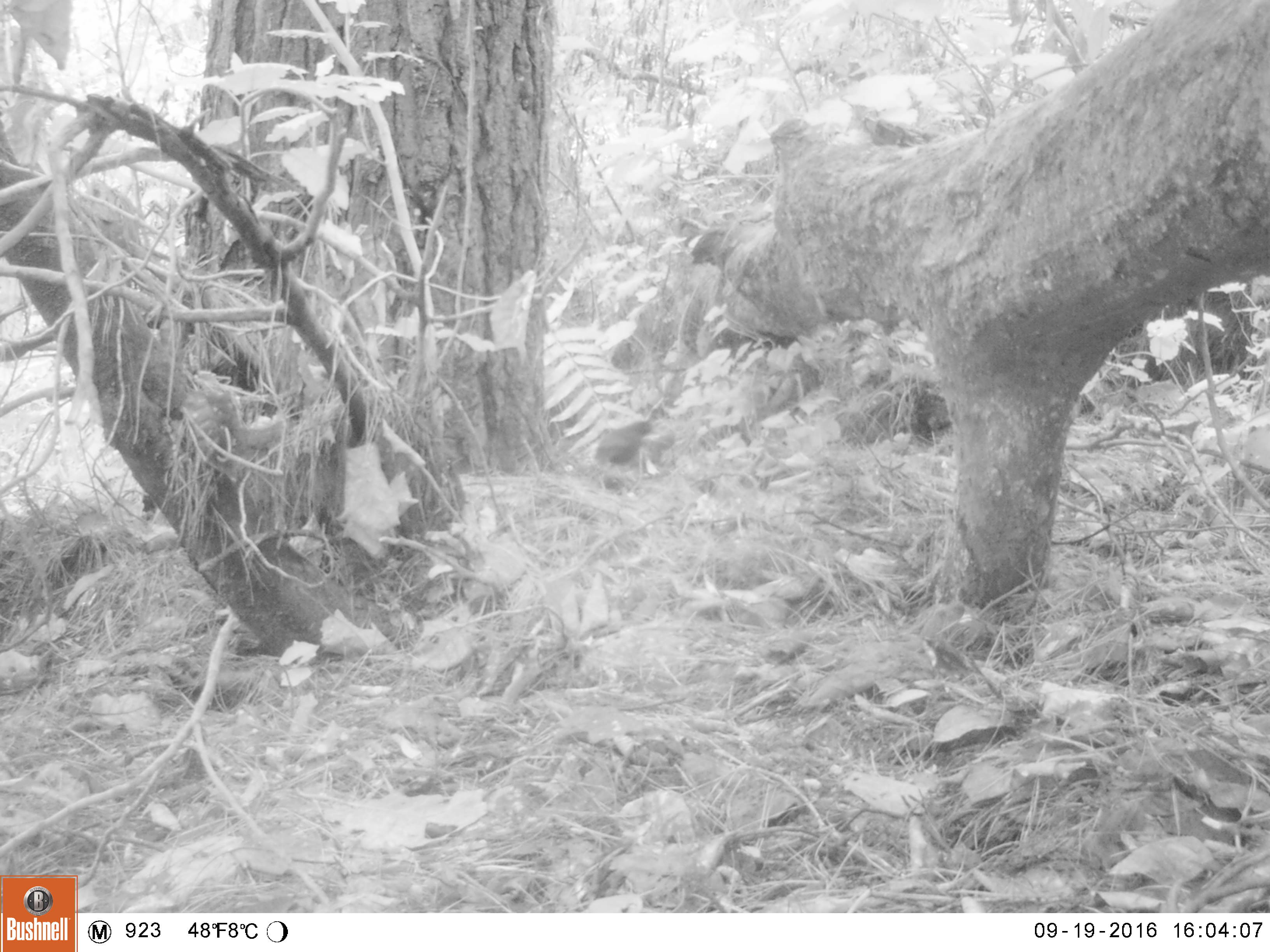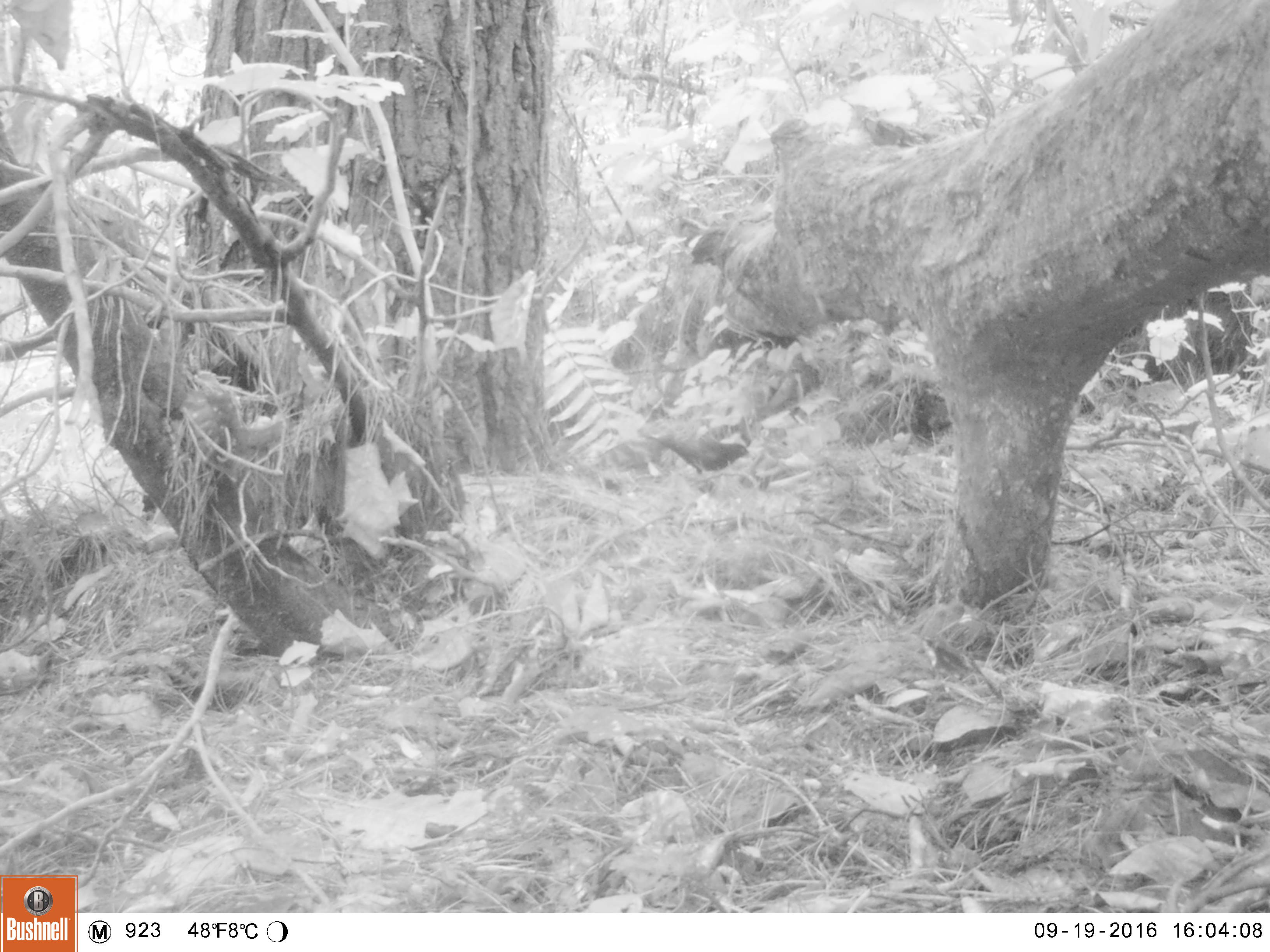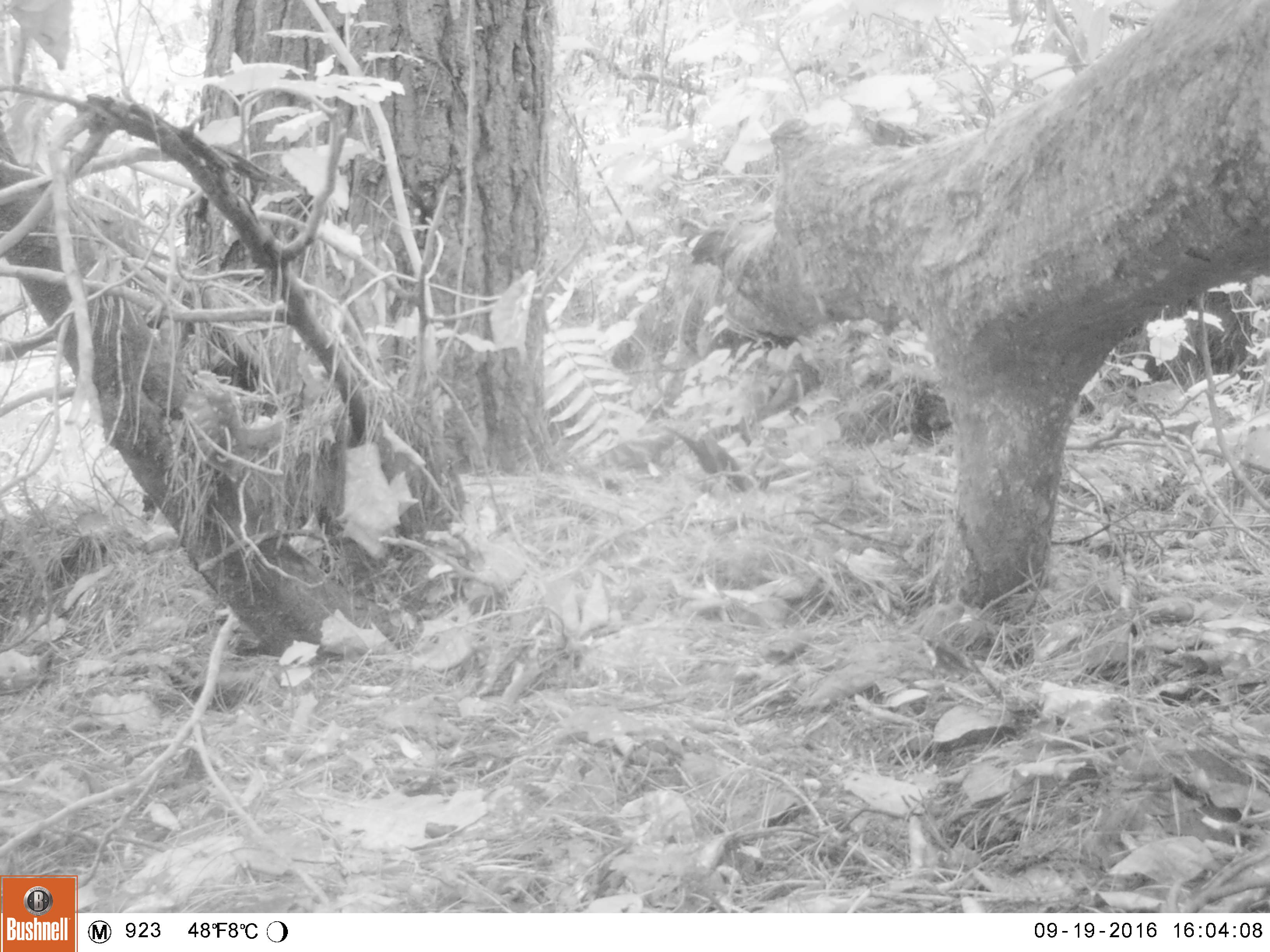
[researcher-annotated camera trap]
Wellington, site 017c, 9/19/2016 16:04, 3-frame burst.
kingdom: Animalia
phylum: Chordata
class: Aves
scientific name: Aves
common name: bird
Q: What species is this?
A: Bird (Aves).